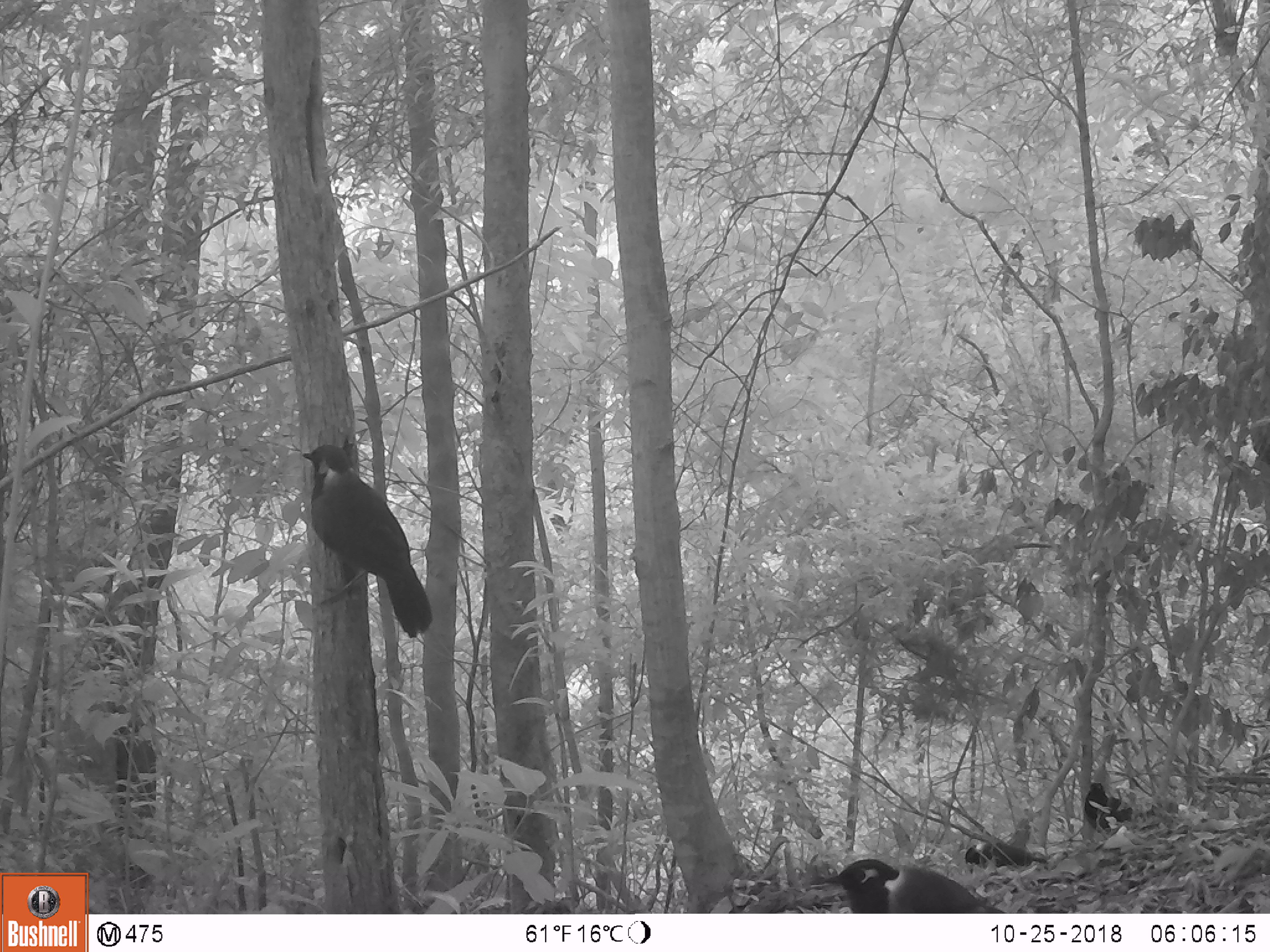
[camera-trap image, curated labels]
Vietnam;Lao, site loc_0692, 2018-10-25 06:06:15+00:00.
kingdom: Animalia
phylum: Chordata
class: Aves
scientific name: Aves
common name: bird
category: unidentified bird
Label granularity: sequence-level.